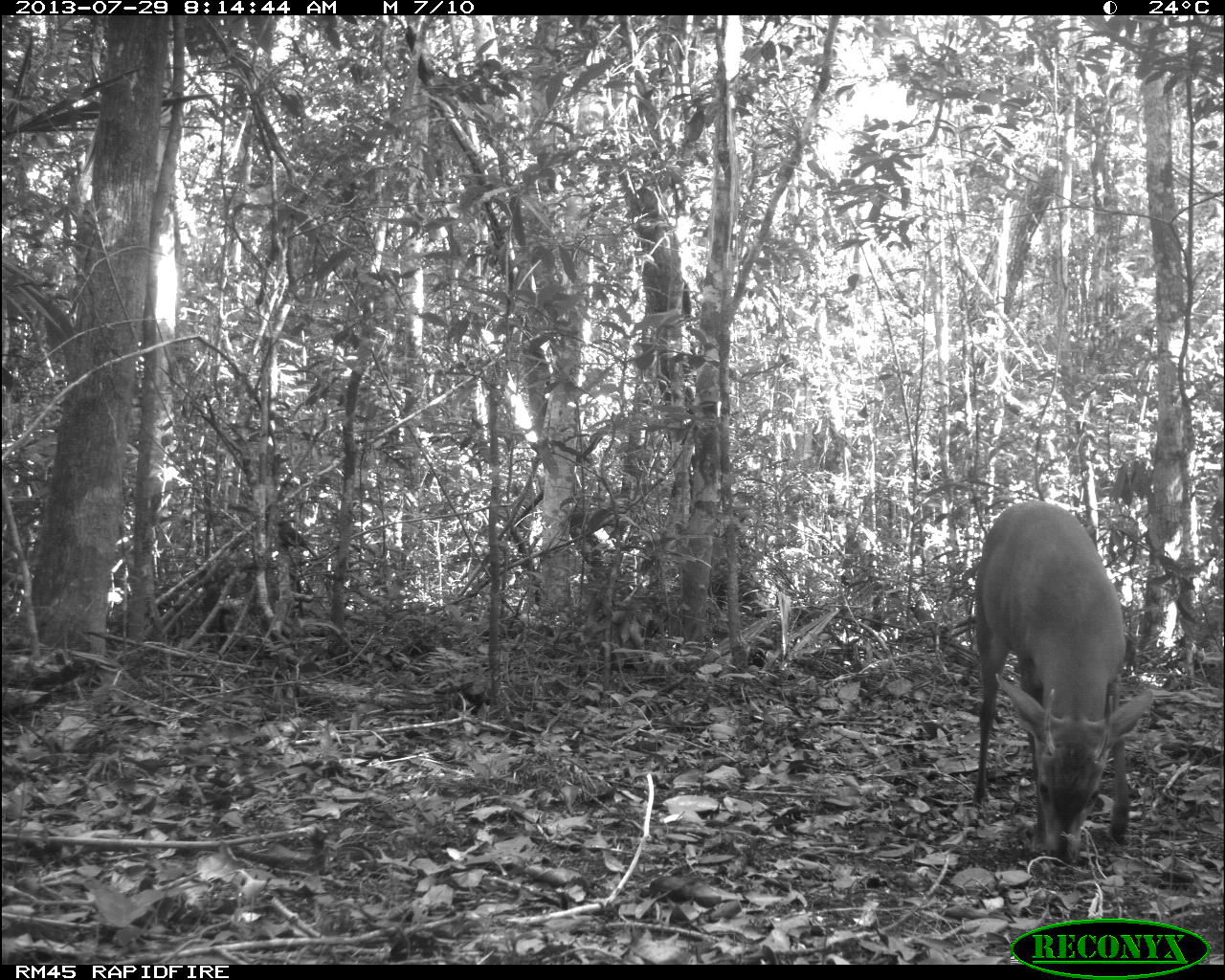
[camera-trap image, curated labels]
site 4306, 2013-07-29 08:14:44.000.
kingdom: Animalia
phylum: Chordata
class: Mammalia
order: Artiodactyla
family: Cervidae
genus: Mazama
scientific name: Mazama temama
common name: central american red brocket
Mazama temama (central american red brocket), count 1, sex male.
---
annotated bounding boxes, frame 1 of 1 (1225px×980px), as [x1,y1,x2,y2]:
mazama temama: [970,497,1156,868]